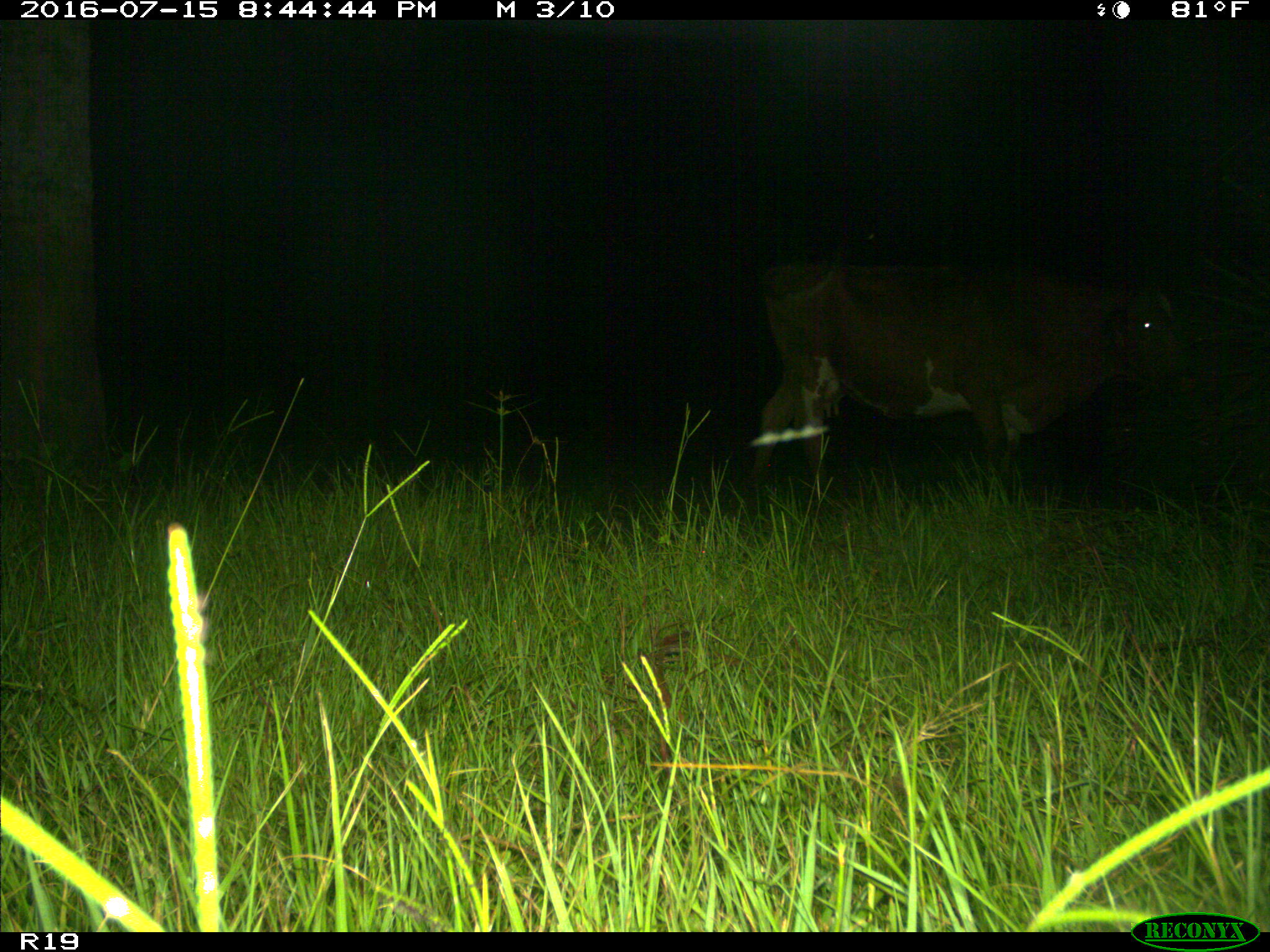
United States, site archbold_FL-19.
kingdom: Animalia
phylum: Chordata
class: Mammalia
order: Artiodactyla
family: Bovidae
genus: Bos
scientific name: Bos taurus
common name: domestic cow